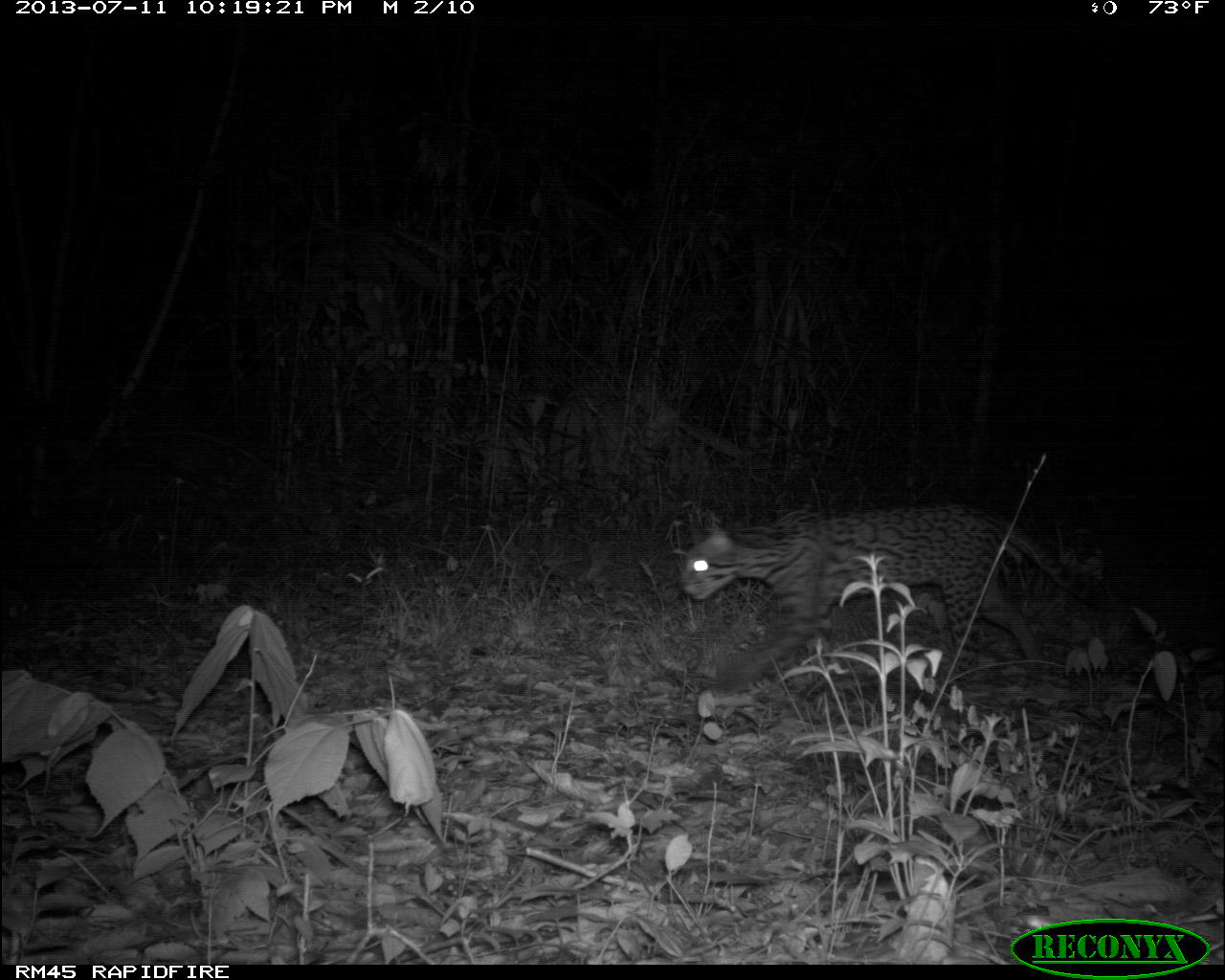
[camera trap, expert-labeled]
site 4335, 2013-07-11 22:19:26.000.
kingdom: Animalia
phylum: Chordata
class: Mammalia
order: Carnivora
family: Felidae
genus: Leopardus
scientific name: Leopardus pardalis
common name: ocelot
Leopardus pardalis (ocelot), count 1, sex female.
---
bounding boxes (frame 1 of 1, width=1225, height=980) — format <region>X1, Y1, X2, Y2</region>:
leopardus pardalis: <region>680, 503, 1110, 692</region>